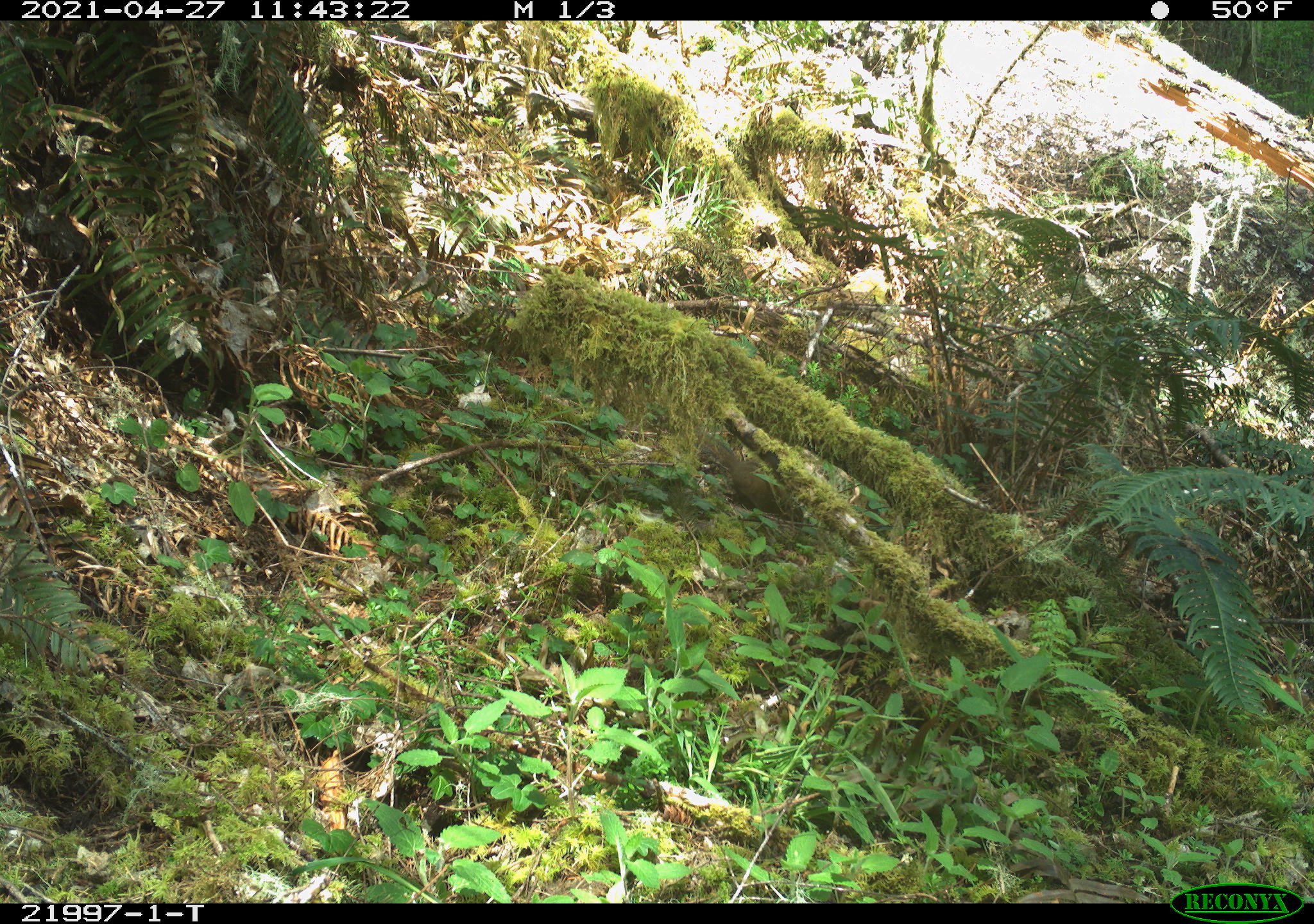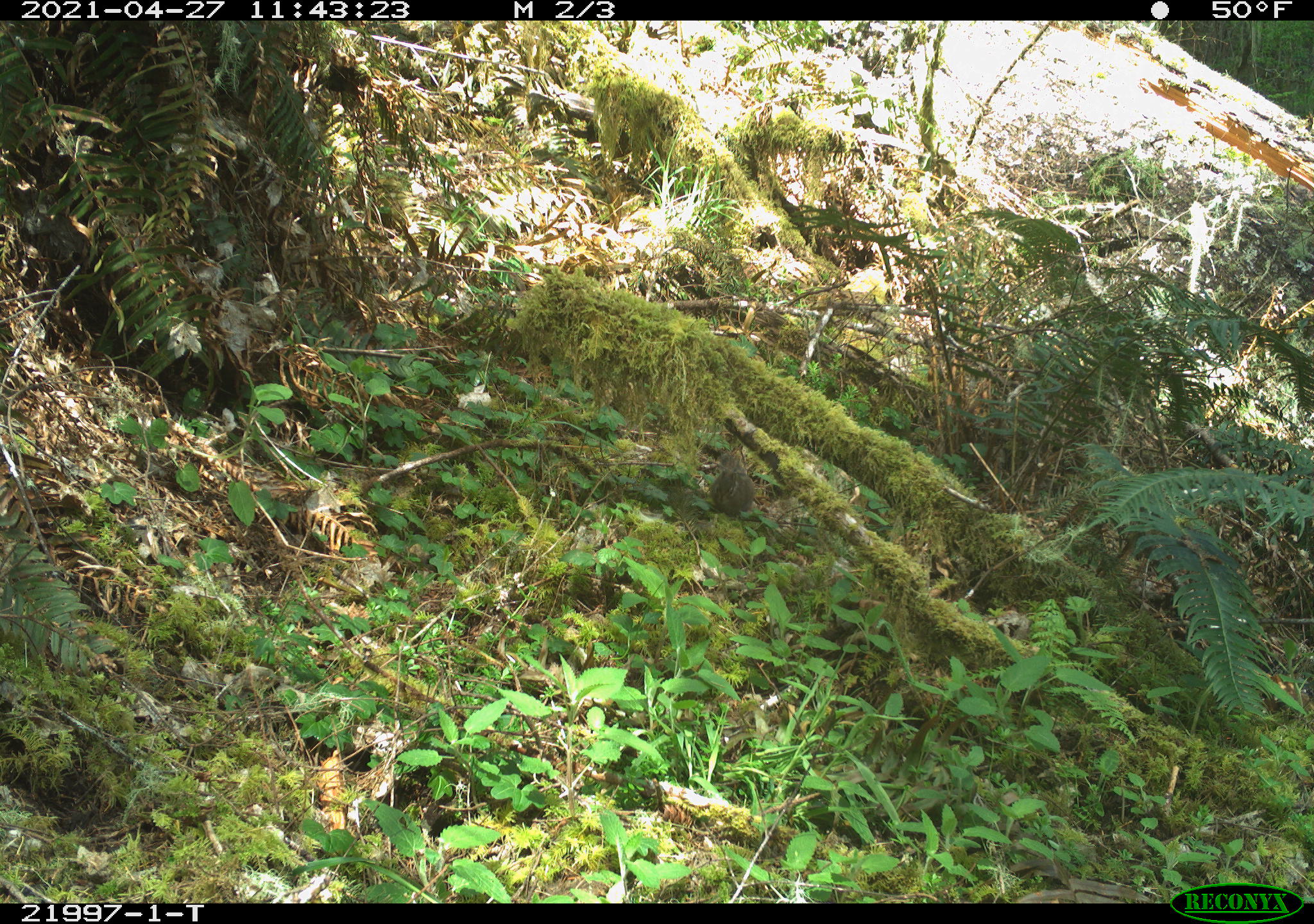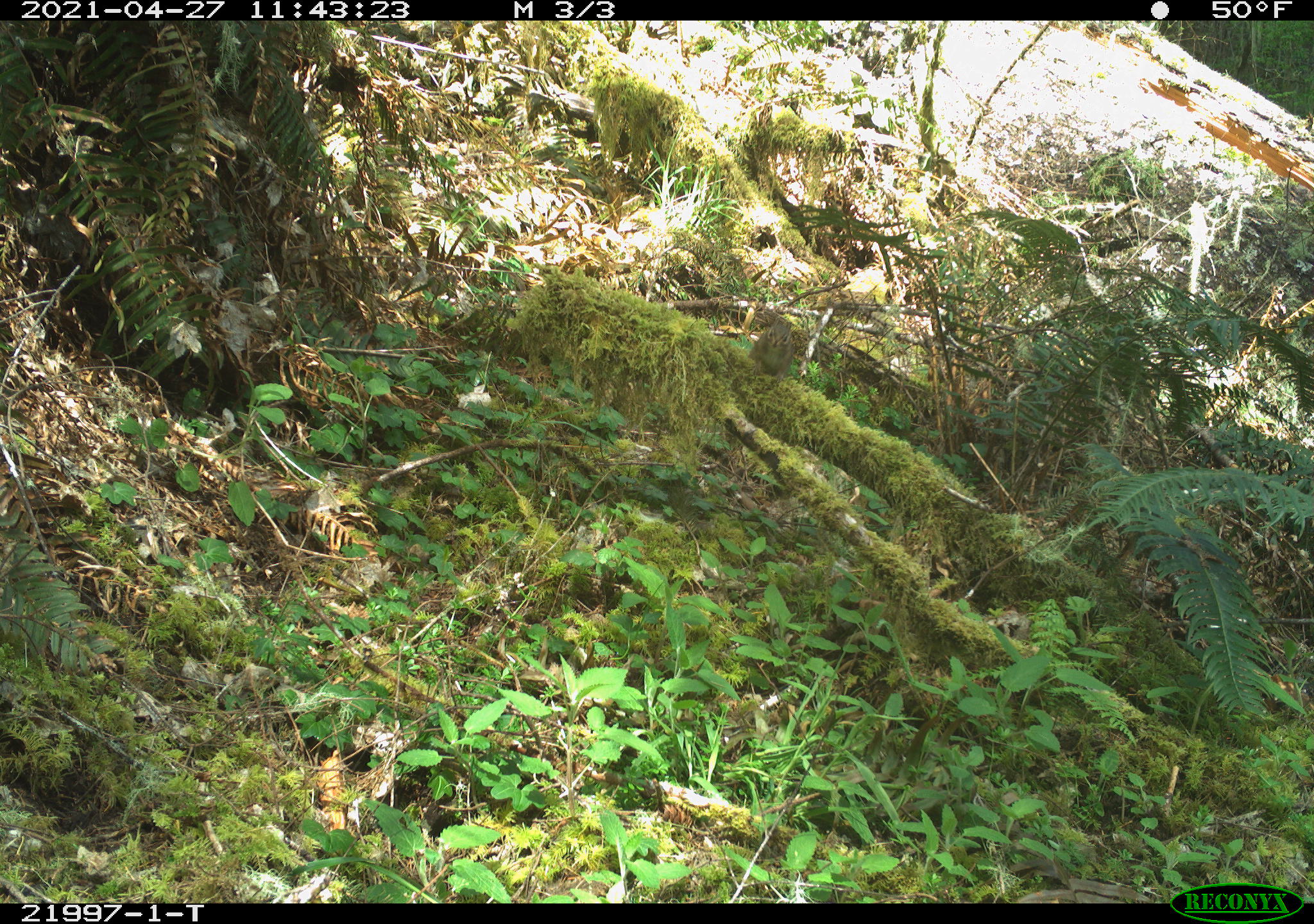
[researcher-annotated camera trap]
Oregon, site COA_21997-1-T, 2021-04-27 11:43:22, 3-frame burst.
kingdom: Animalia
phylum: Chordata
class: Mammalia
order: Rodentia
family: Sciuridae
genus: Tamiasciurus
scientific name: Tamiasciurus douglasii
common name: douglas squirrel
Douglas squirrel (Tamiasciurus douglasii).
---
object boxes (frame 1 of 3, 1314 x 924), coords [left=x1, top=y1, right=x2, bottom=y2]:
douglas squirrel: [left=660, top=408, right=832, bottom=551]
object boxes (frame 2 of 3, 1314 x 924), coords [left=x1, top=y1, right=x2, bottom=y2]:
douglas squirrel: [left=669, top=409, right=800, bottom=532]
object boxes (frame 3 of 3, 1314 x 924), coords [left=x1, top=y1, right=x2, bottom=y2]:
douglas squirrel: [left=720, top=281, right=831, bottom=397]